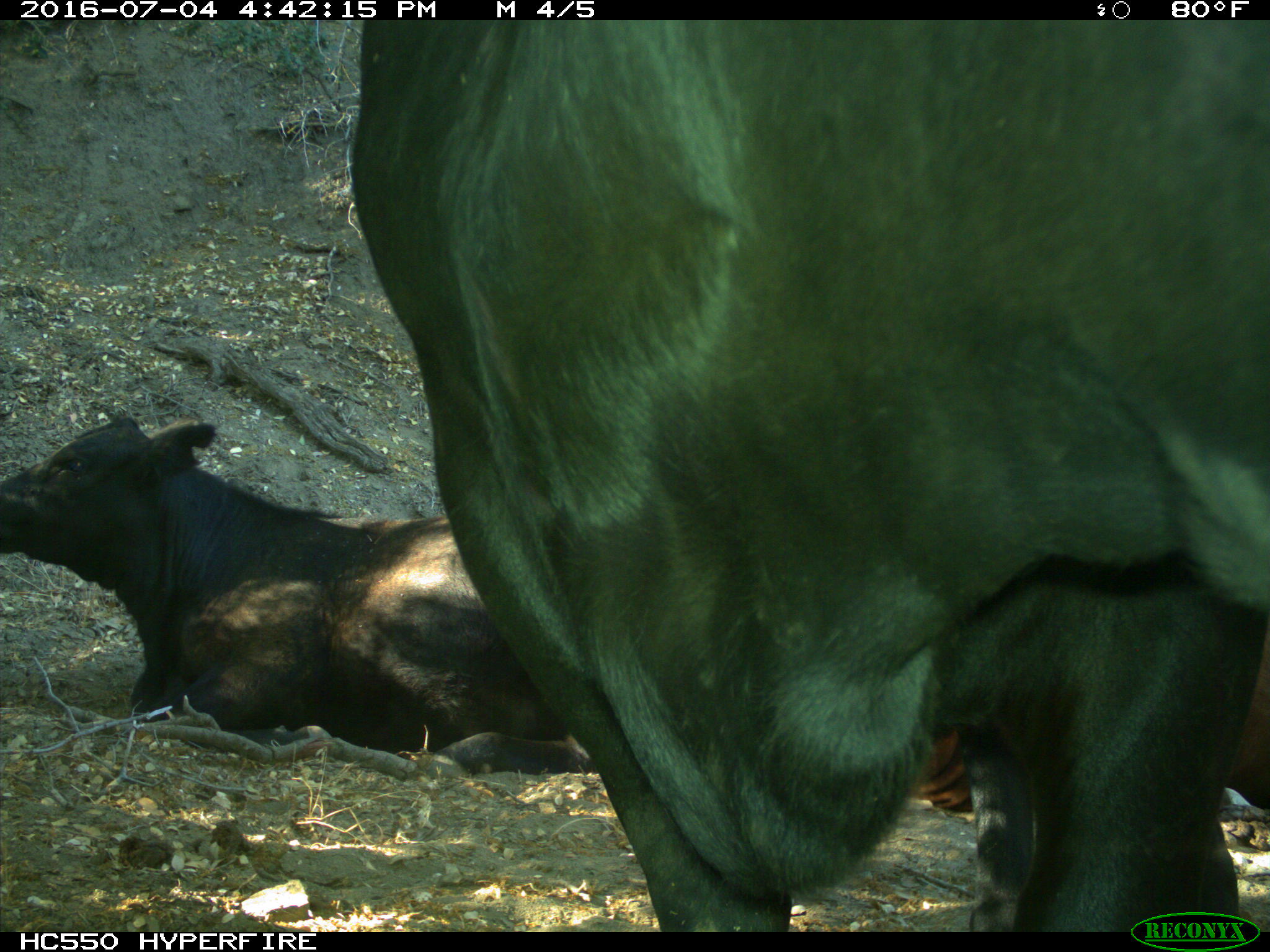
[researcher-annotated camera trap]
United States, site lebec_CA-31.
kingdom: Animalia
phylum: Chordata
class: Mammalia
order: Artiodactyla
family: Bovidae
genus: Bos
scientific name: Bos taurus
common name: domestic cow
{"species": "Bos taurus (domestic cow)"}